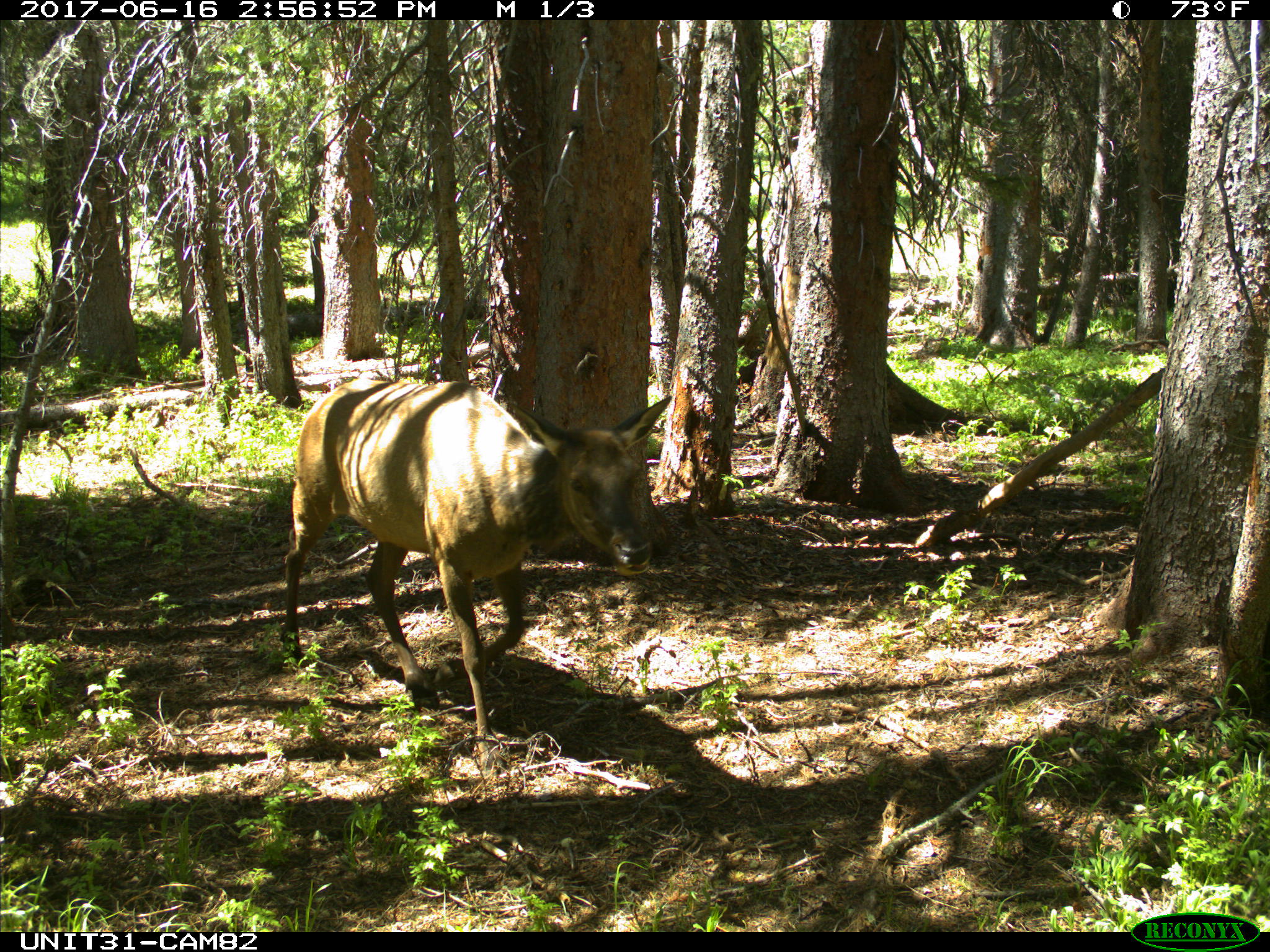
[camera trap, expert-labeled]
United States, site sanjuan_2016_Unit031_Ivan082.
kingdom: Animalia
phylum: Chordata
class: Mammalia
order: Artiodactyla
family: Cervidae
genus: Cervus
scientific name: Cervus elaphus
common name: red deer